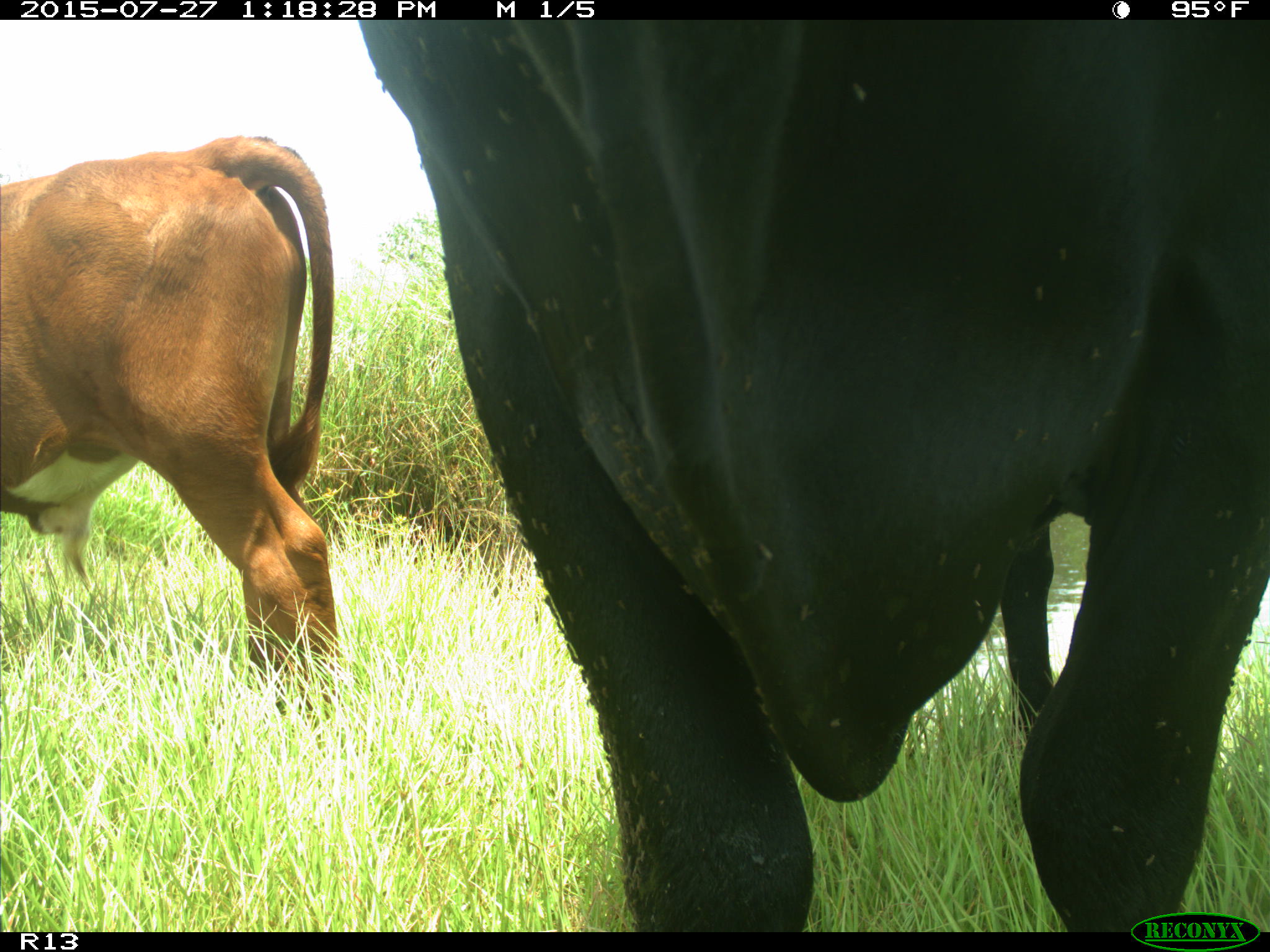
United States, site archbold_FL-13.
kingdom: Animalia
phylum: Chordata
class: Mammalia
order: Artiodactyla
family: Bovidae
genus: Bos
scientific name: Bos taurus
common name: domestic cow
Bos taurus (domestic cow).